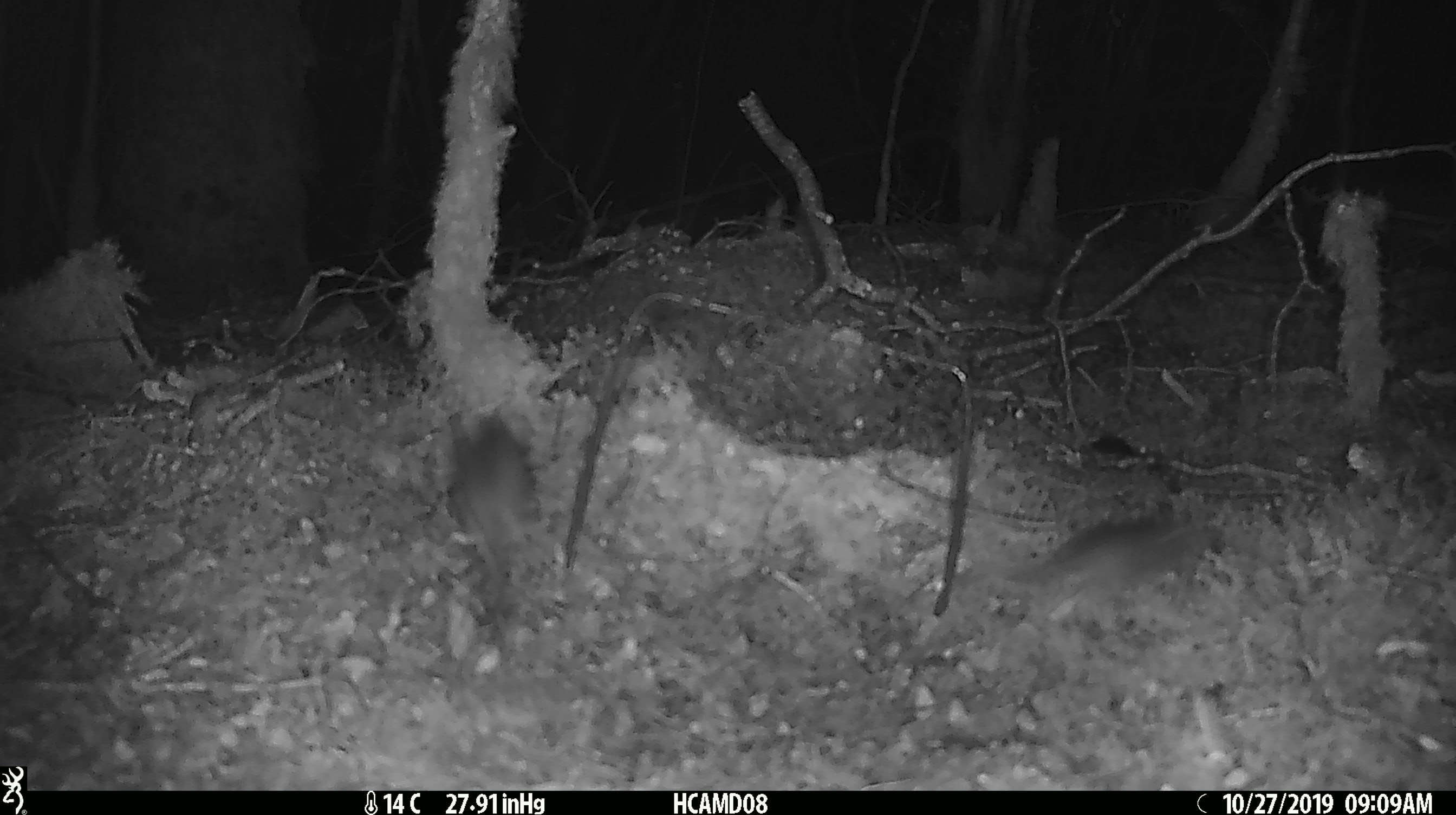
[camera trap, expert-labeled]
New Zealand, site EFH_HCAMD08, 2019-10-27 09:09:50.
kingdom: Animalia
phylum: Chordata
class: Mammalia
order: Rodentia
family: Muridae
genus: Mus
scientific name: Mus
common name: mouse